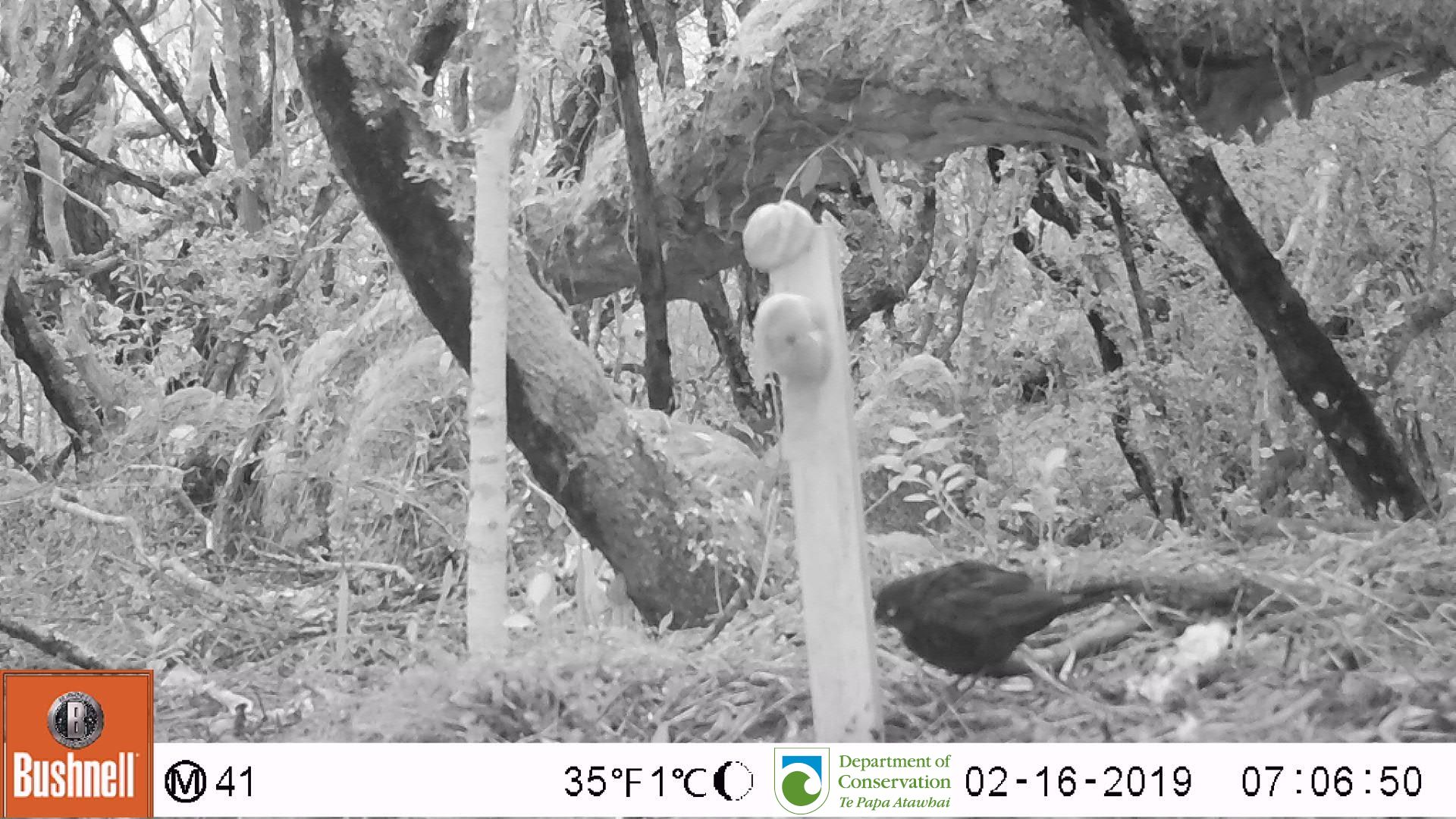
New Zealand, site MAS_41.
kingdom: Animalia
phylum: Chordata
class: Aves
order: Passeriformes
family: Turdidae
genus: Turdus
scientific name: Turdus merula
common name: eurasian blackbird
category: blackbird